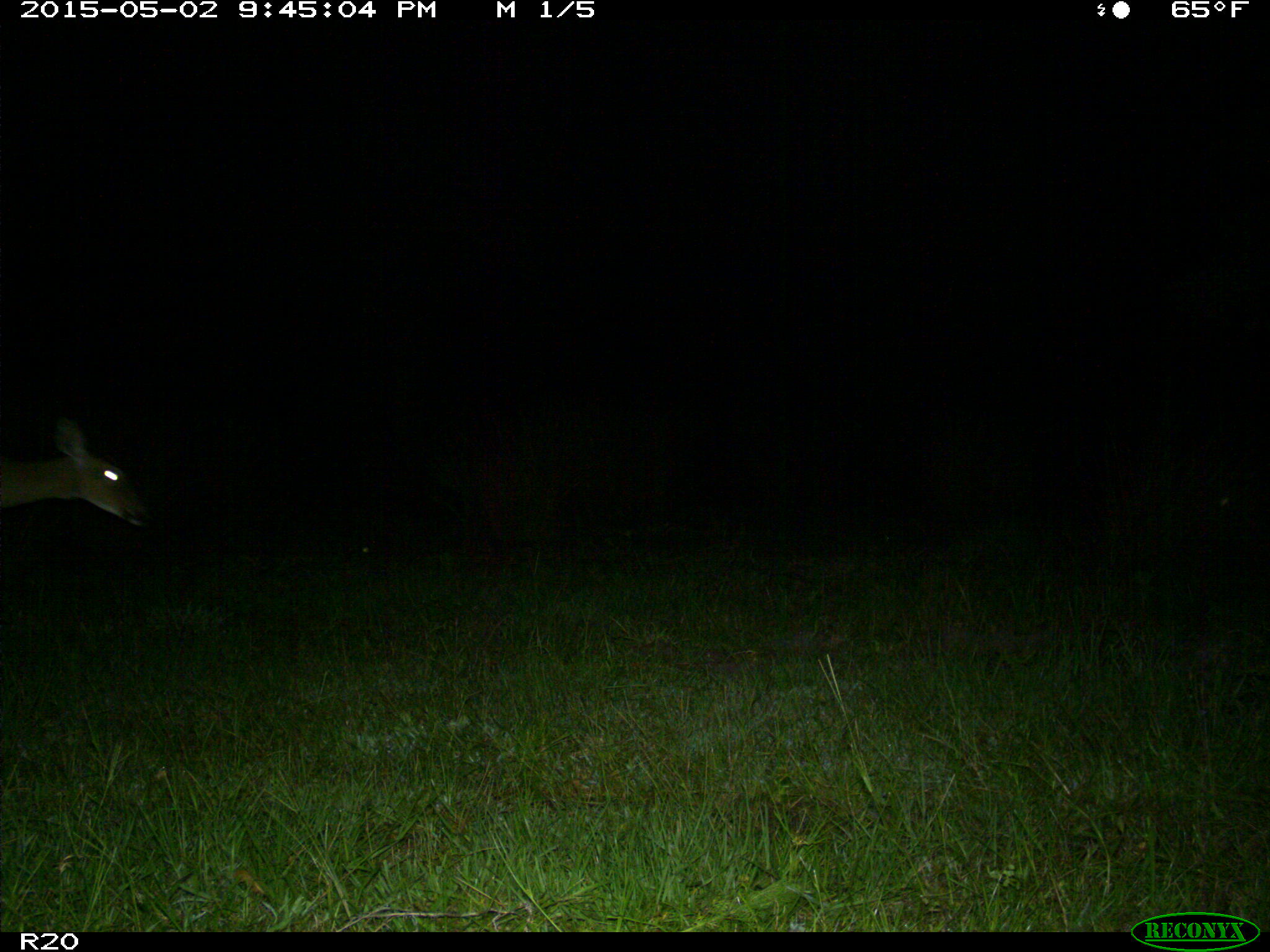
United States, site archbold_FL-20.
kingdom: Animalia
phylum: Chordata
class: Mammalia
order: Artiodactyla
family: Cervidae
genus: Odocoileus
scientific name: Odocoileus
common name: deer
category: unidentified deer